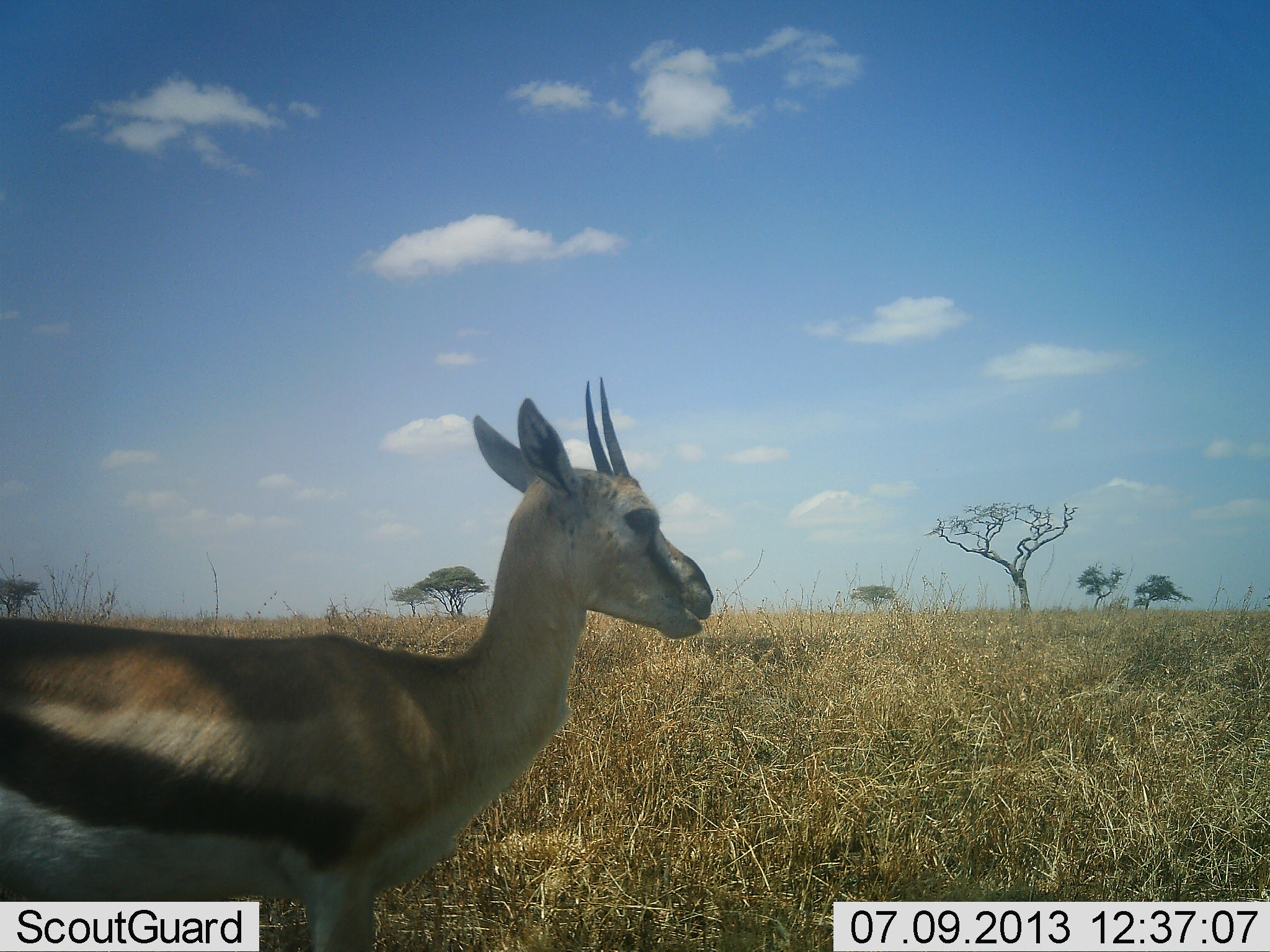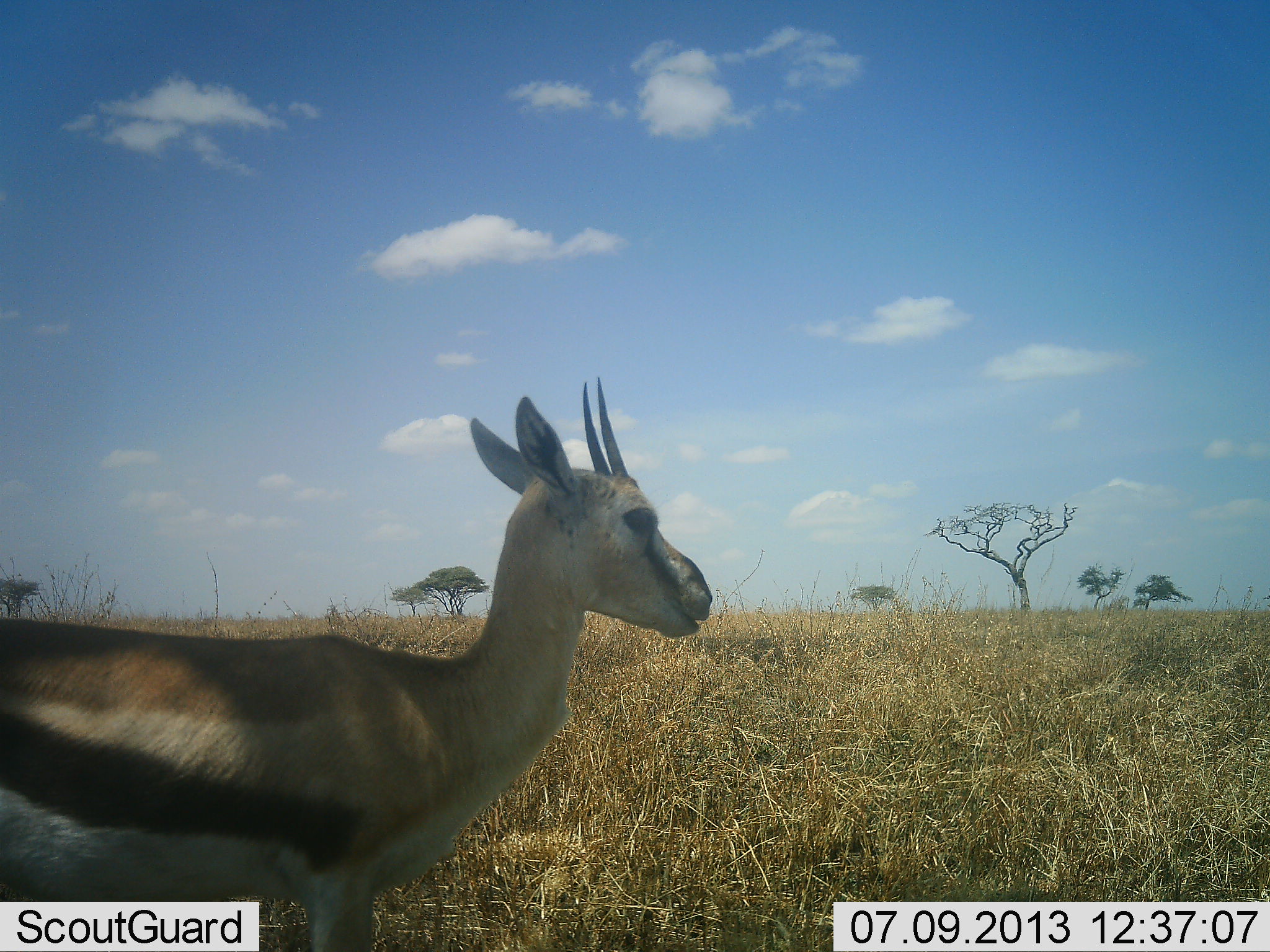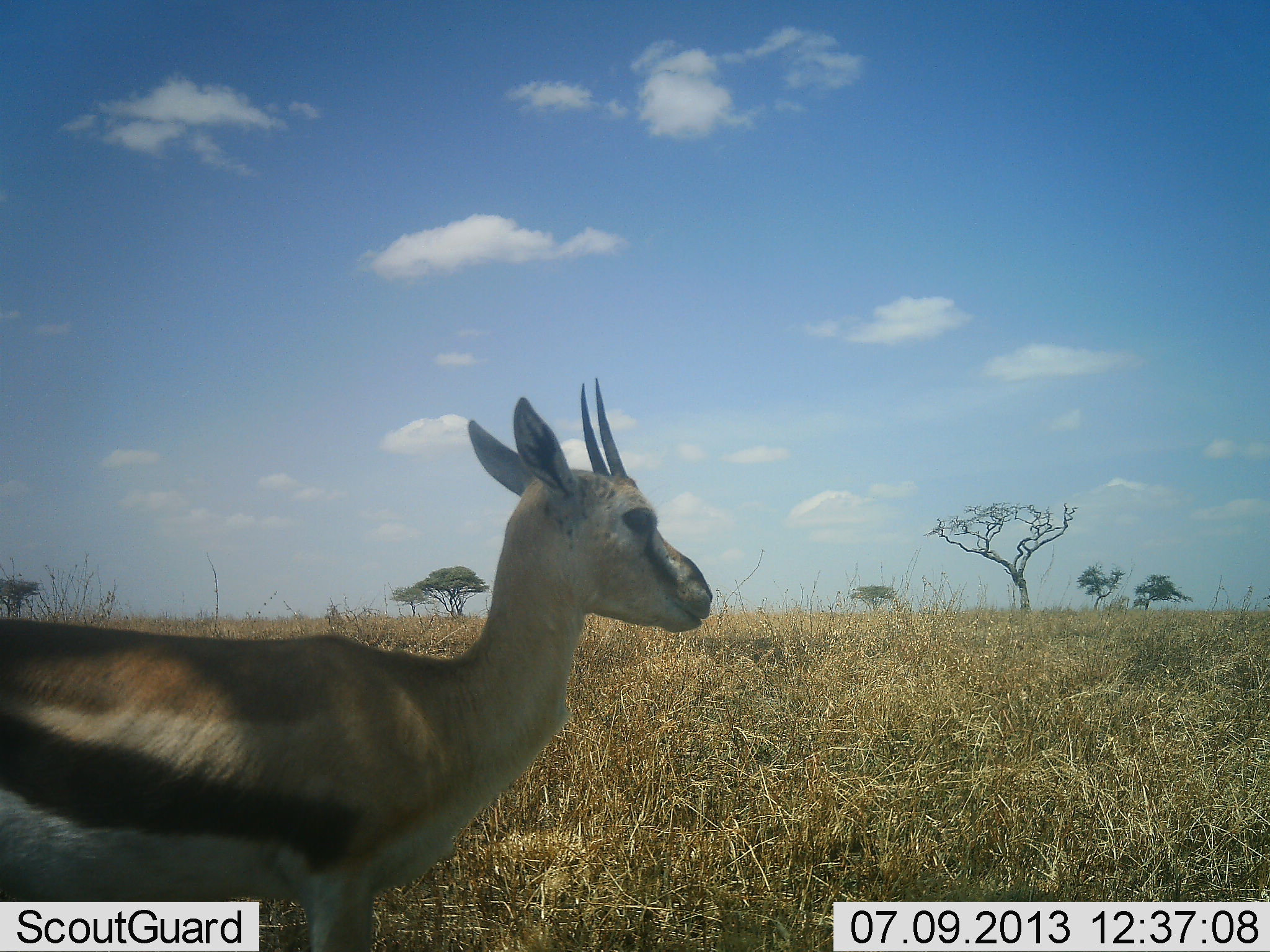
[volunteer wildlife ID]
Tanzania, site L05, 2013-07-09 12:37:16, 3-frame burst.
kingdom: Animalia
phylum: Chordata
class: Mammalia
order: Artiodactyla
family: Bovidae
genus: Eudorcas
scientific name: Eudorcas thomsonii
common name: thomson's gazelle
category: gazellethomsons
Gazellethomsons (thomson's gazelle) (Eudorcas thomsonii), count 1. Behavior (volunteer vote fractions): standing 80%, resting 0%, moving 0%, interacting 0%. Young present (vote fraction): 0%. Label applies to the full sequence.